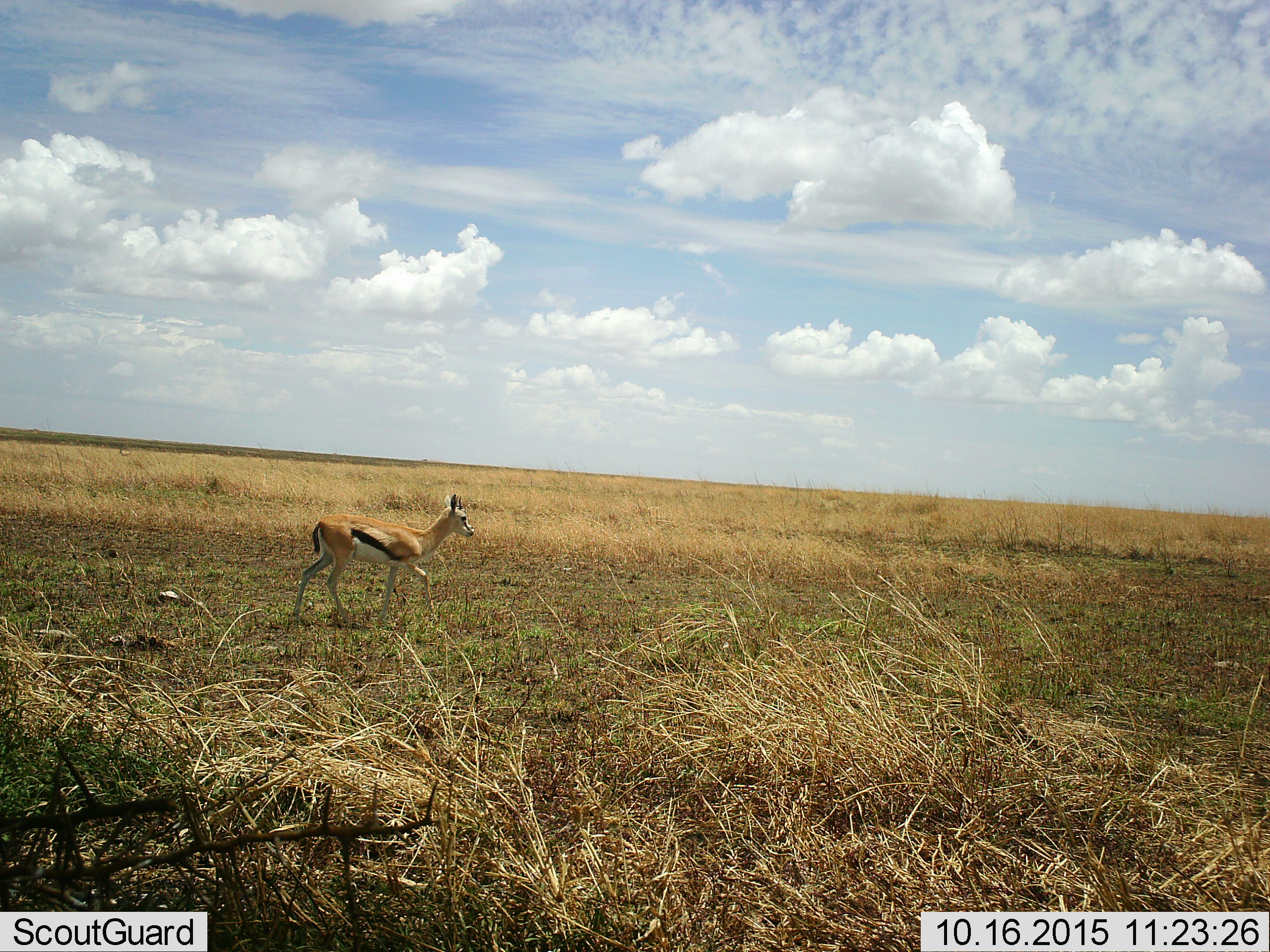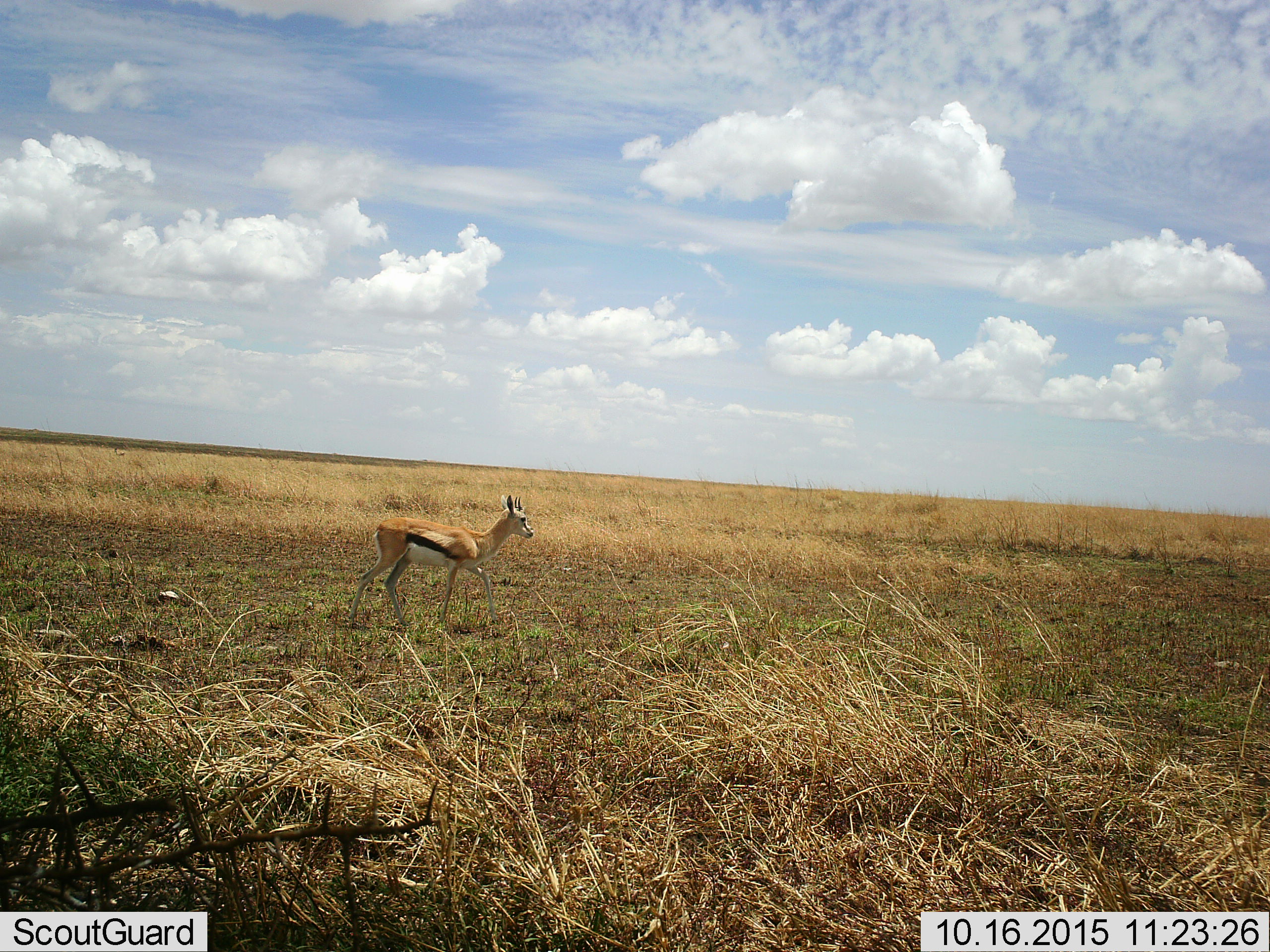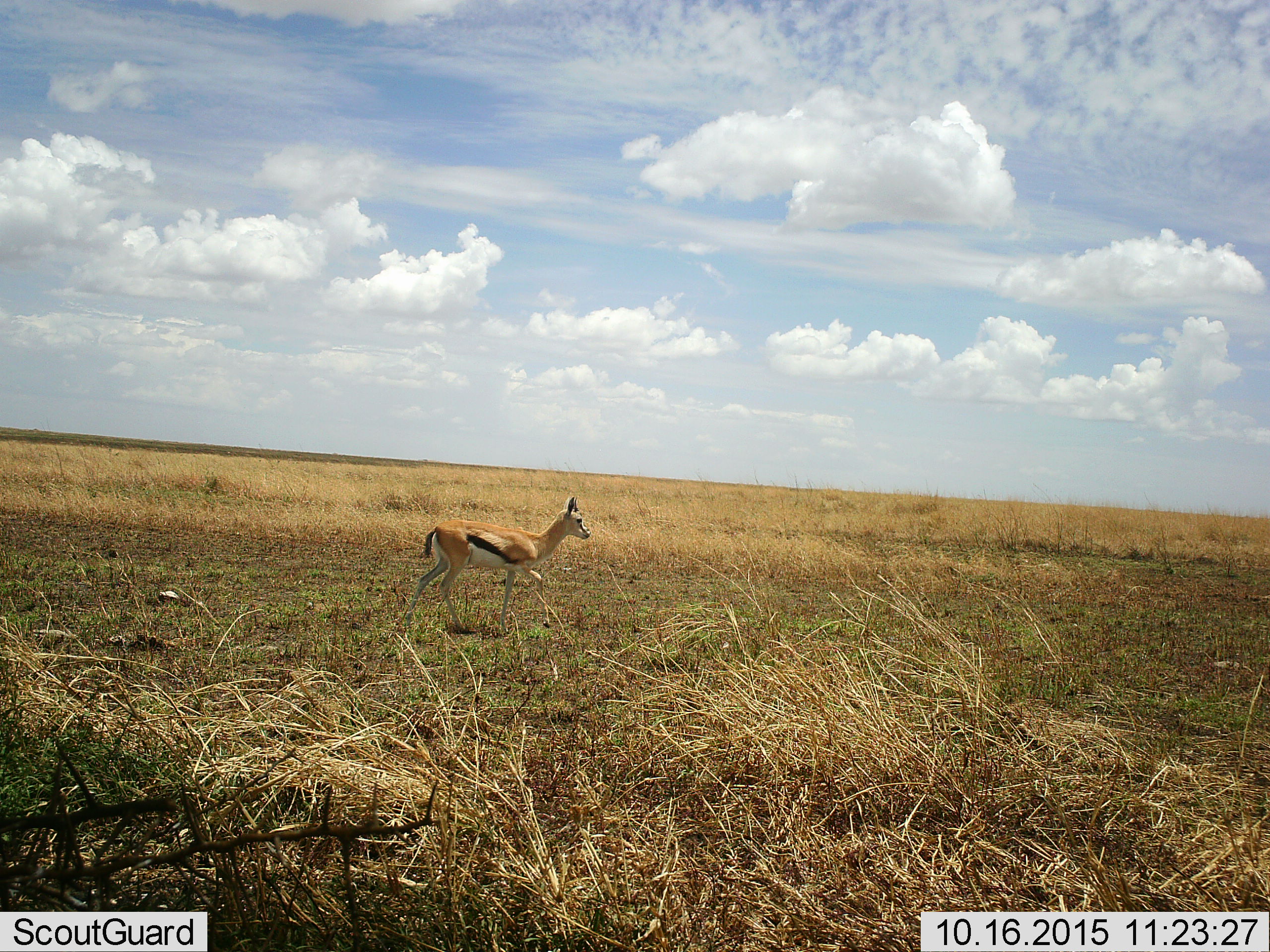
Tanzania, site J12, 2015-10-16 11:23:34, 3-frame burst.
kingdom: Animalia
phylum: Chordata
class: Mammalia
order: Artiodactyla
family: Bovidae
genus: Eudorcas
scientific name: Eudorcas thomsonii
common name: thomson's gazelle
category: gazellethomsons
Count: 1.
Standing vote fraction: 0%.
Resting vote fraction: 0%.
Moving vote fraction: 100%.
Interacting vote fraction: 0%.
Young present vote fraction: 20%.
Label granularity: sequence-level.